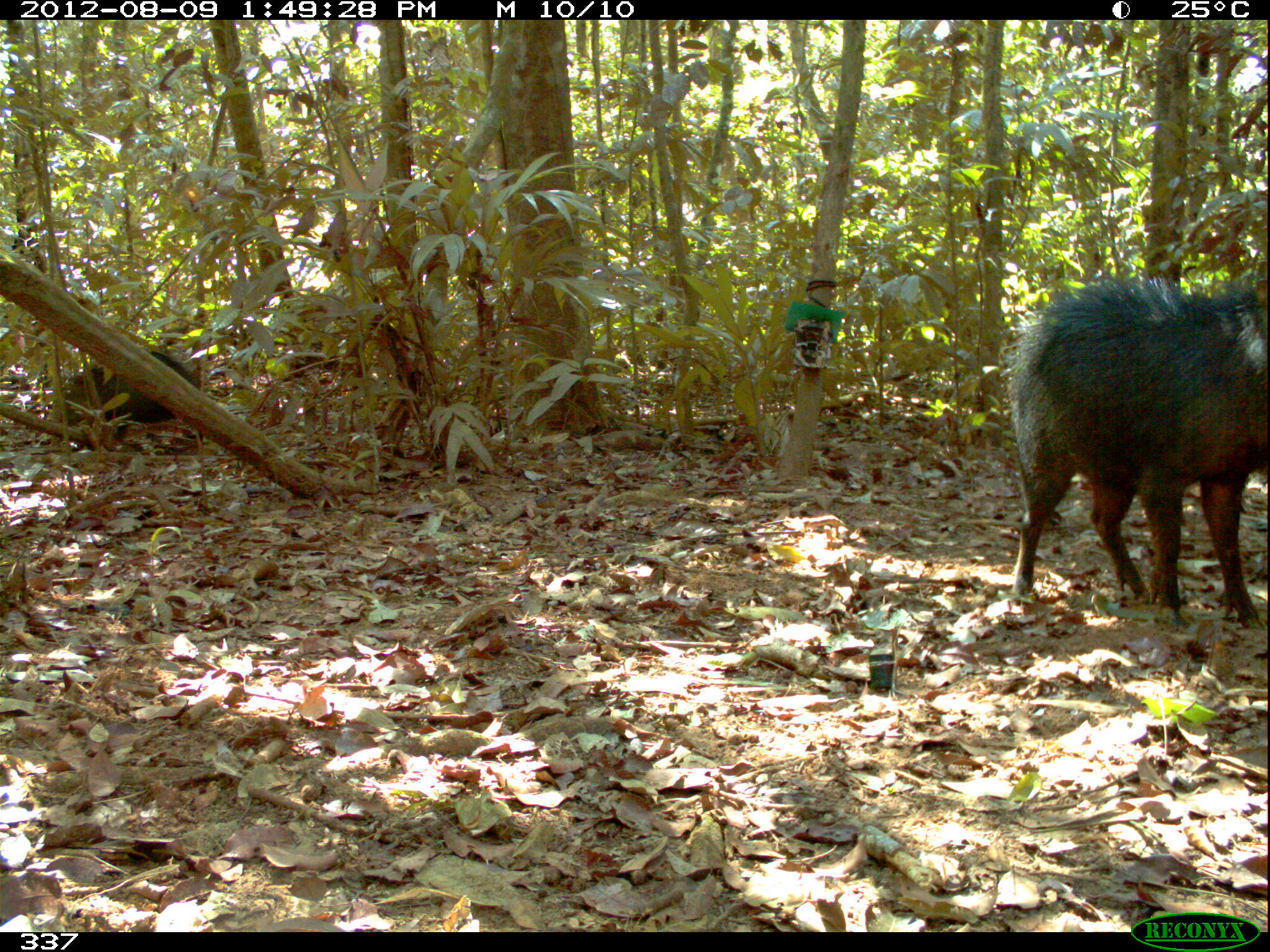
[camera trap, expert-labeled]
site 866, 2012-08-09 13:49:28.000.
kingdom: Animalia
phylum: Chordata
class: Mammalia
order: Artiodactyla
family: Tayassuidae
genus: Tayassu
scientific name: Tayassu pecari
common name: white-lipped peccary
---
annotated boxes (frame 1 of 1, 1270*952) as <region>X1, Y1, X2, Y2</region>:
tayassu pecari: <region>1005, 276, 1270, 626</region>; <region>50, 350, 200, 431</region>